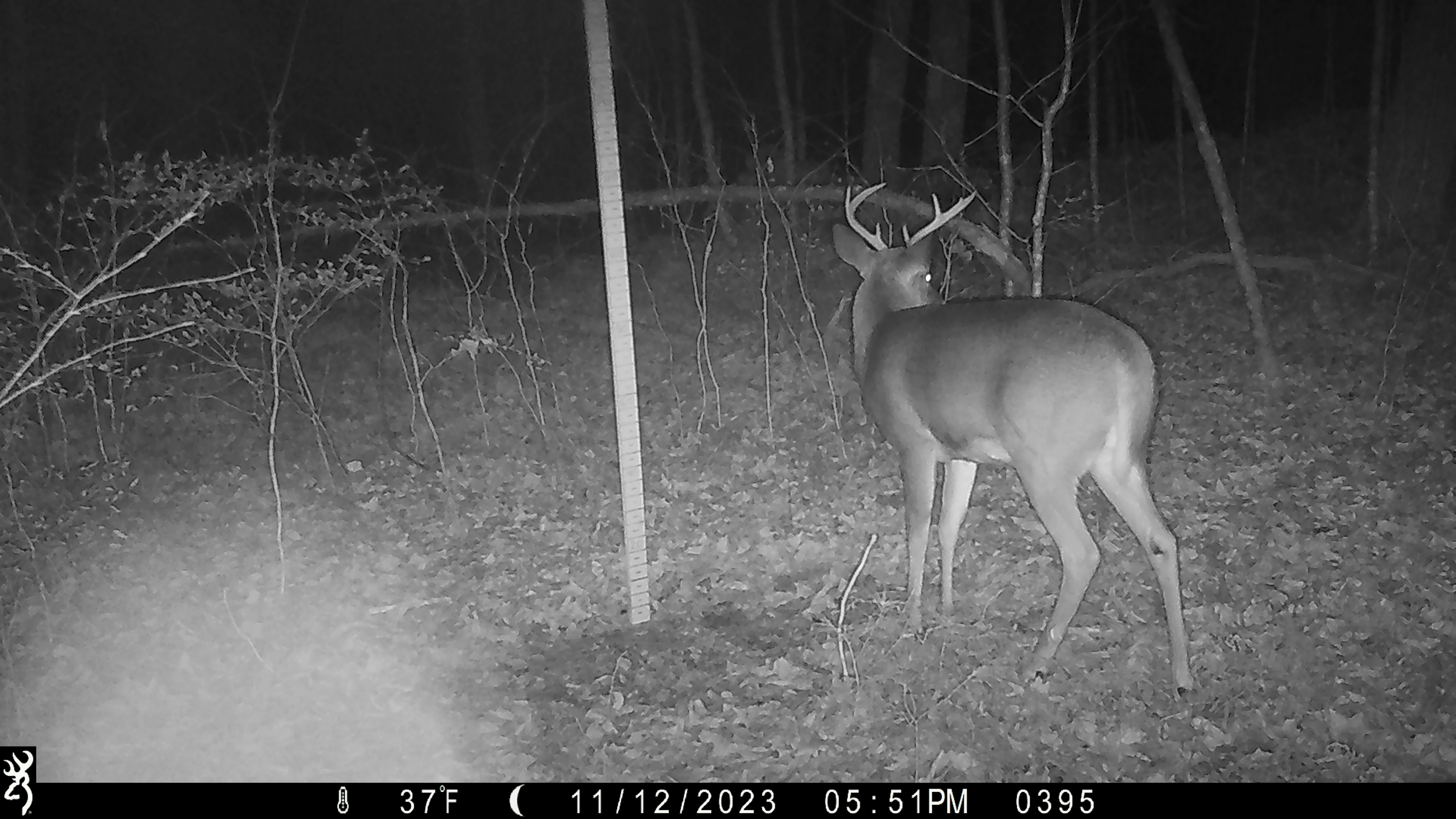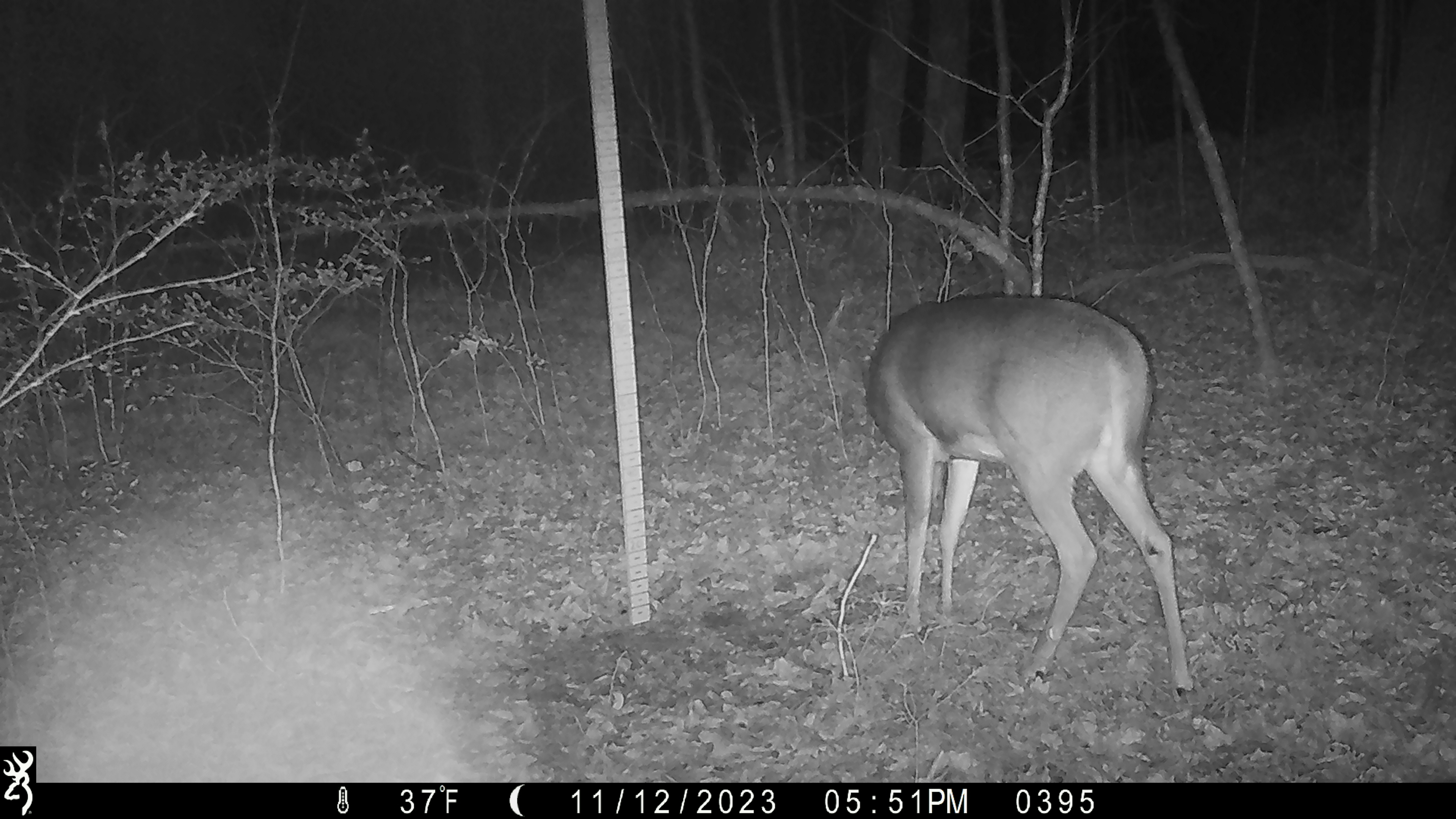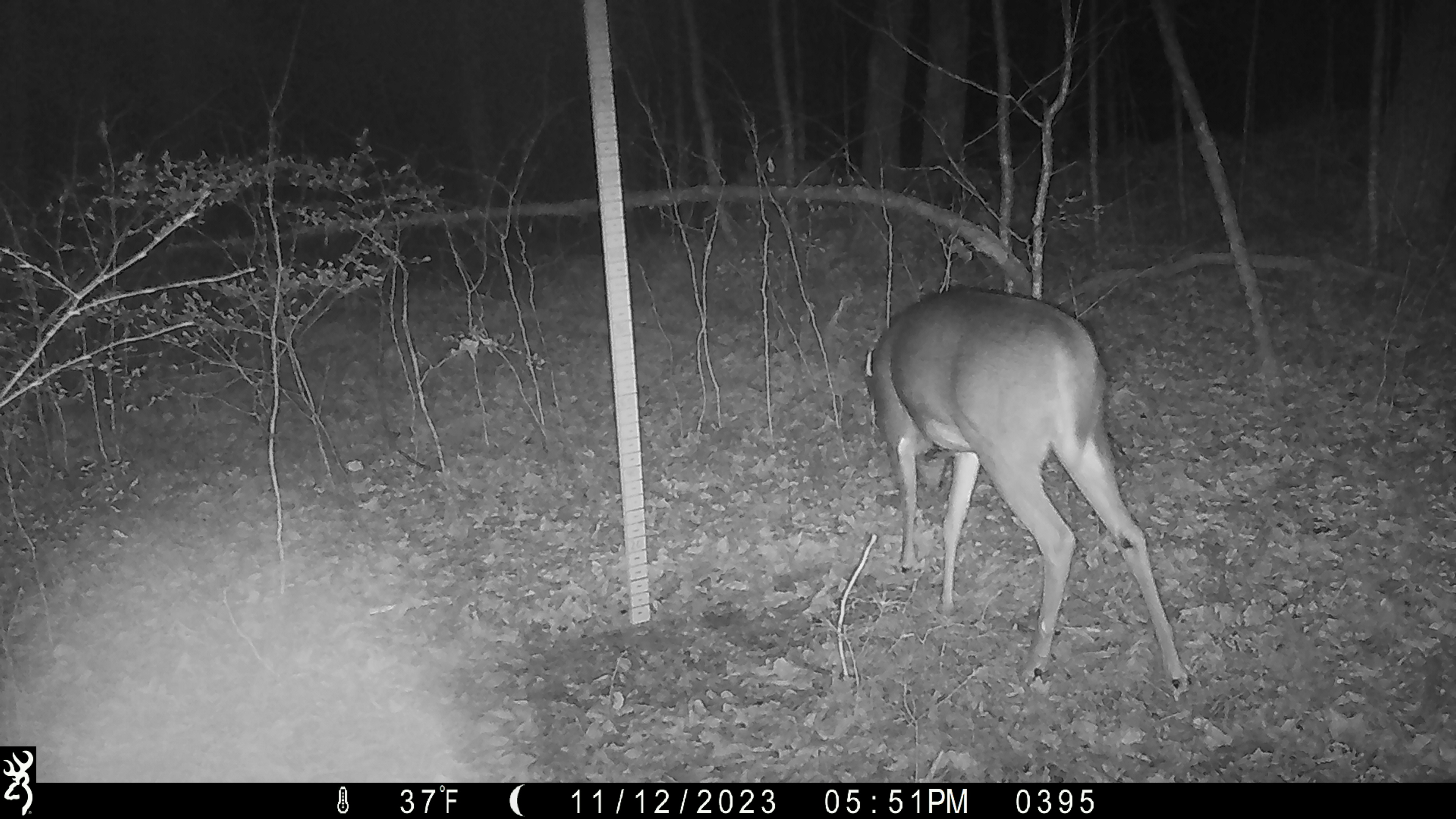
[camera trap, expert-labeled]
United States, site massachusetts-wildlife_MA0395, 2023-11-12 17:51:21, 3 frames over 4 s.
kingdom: Animalia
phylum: Chordata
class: Mammalia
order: Artiodactyla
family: Cervidae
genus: Odocoileus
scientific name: Odocoileus virginianus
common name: white-tailed deer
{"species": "white-tailed deer (Odocoileus virginianus)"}